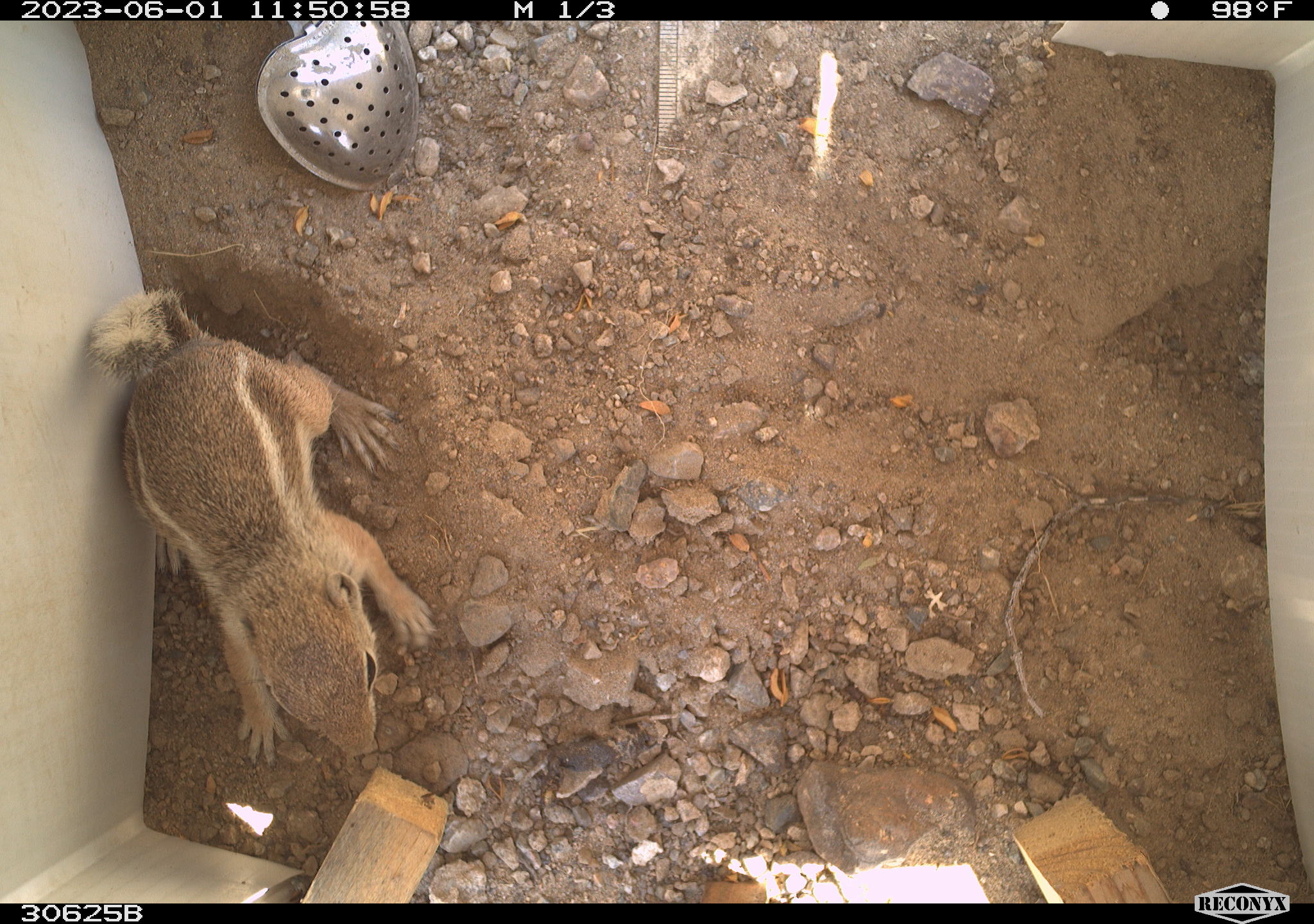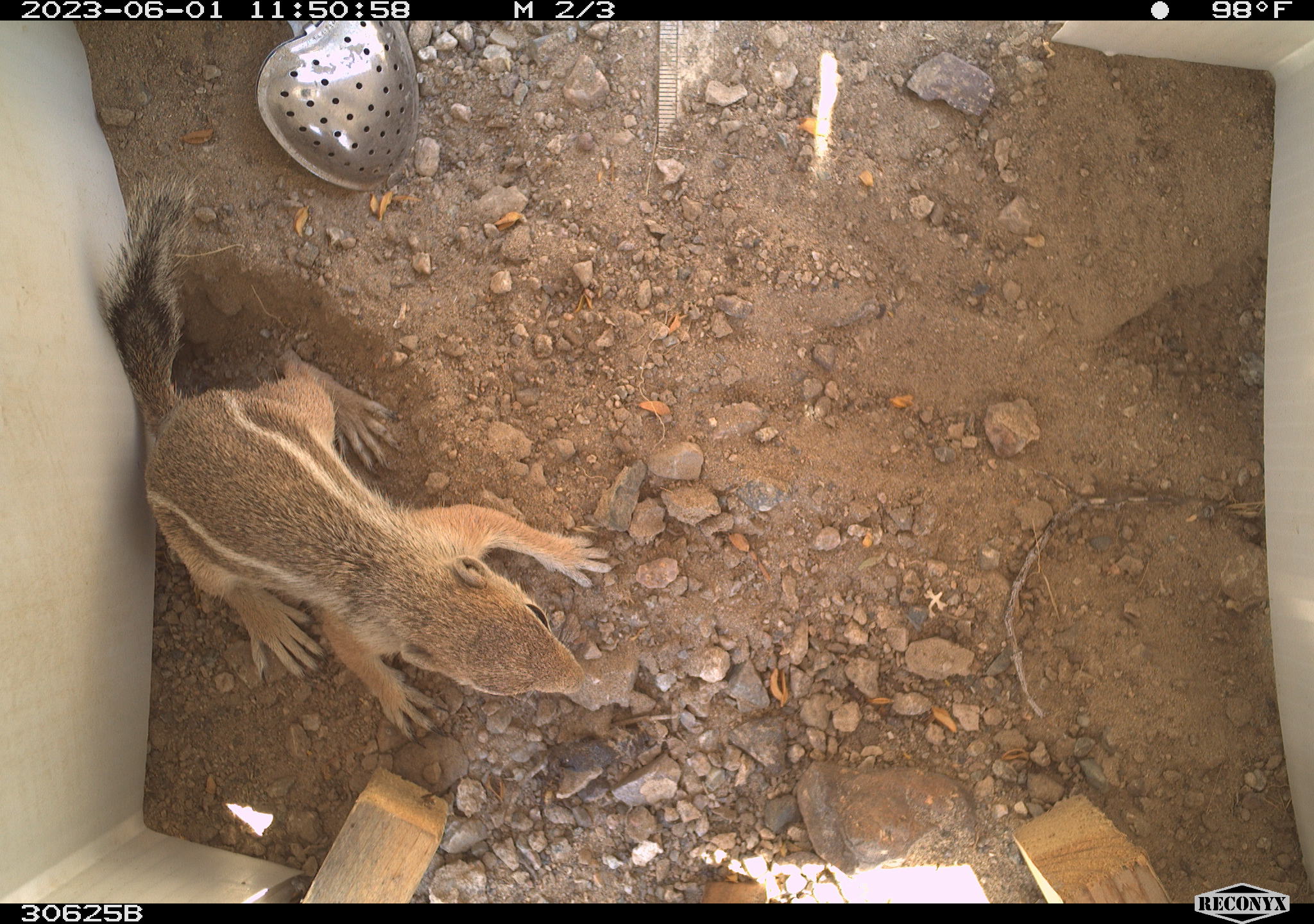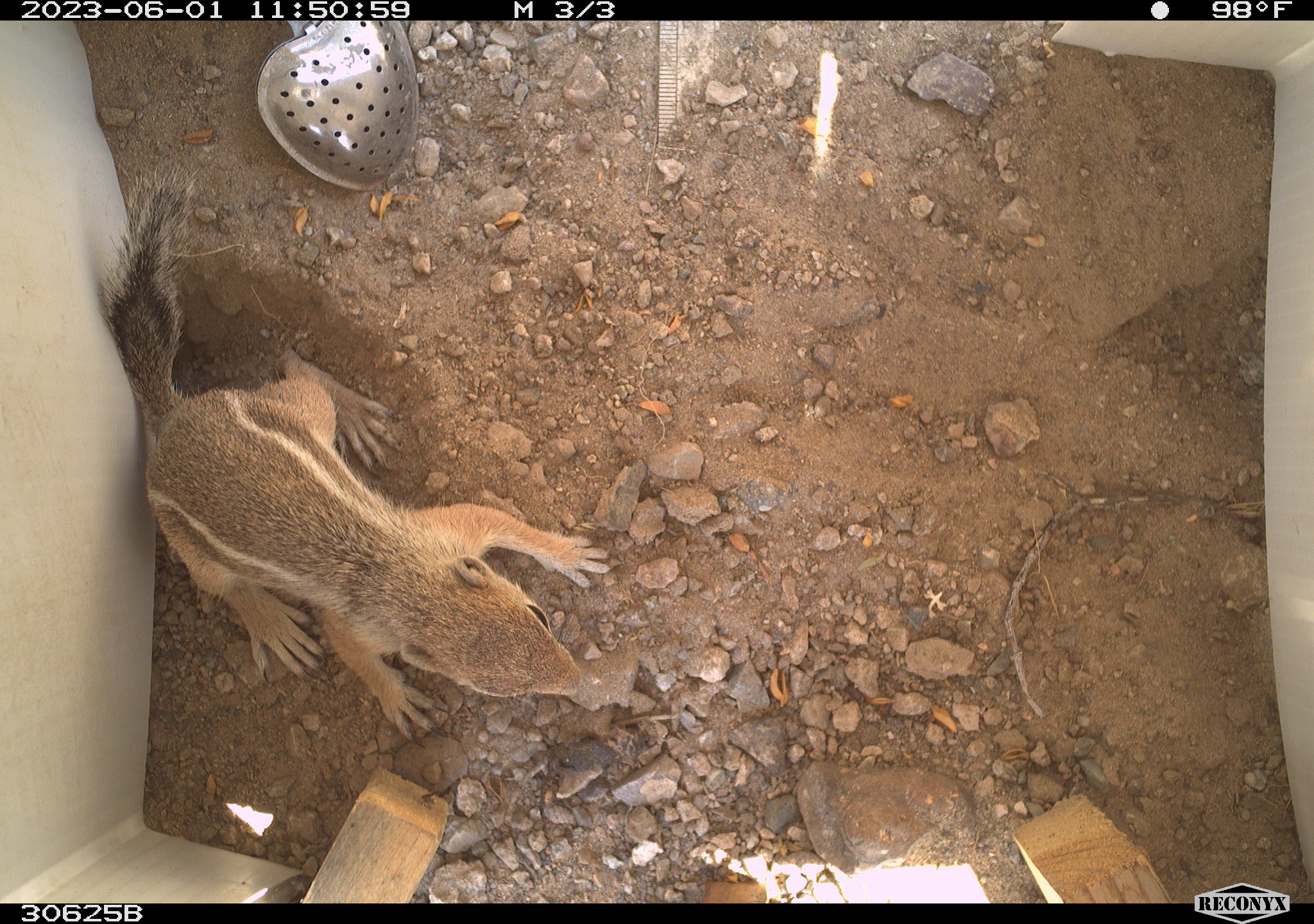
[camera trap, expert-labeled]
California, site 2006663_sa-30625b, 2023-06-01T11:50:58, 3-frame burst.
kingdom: Animalia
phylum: Chordata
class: Mammalia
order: Rodentia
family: Sciuridae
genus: Ammospermophilus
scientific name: Ammospermophilus leucurus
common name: white-tailed antelope squirrel